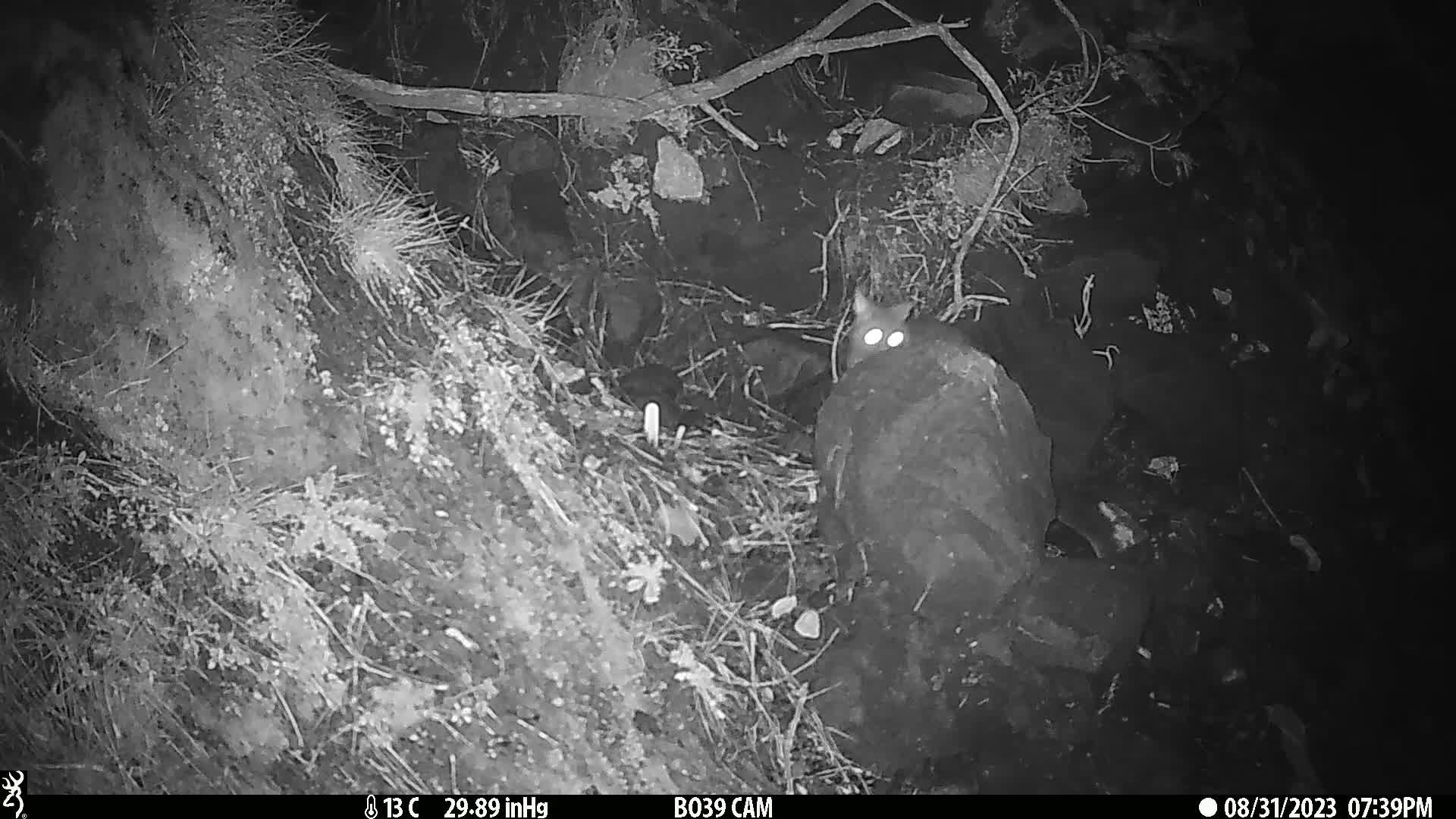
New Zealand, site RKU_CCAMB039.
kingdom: Animalia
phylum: Chordata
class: Mammalia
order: Diprotodontia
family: Phalangeridae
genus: Trichosurus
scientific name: Trichosurus vulpecula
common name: common brushtail possum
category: possum